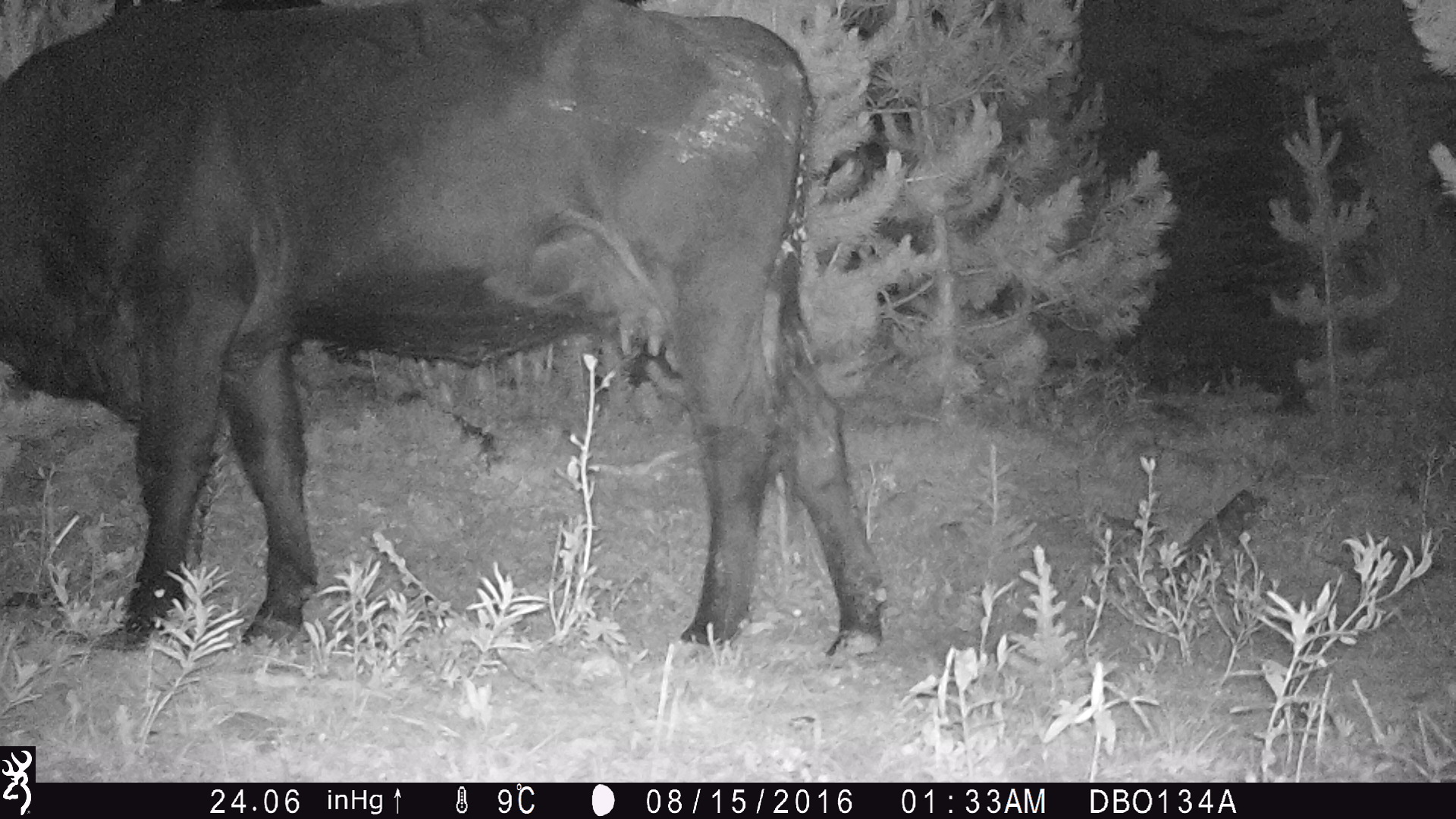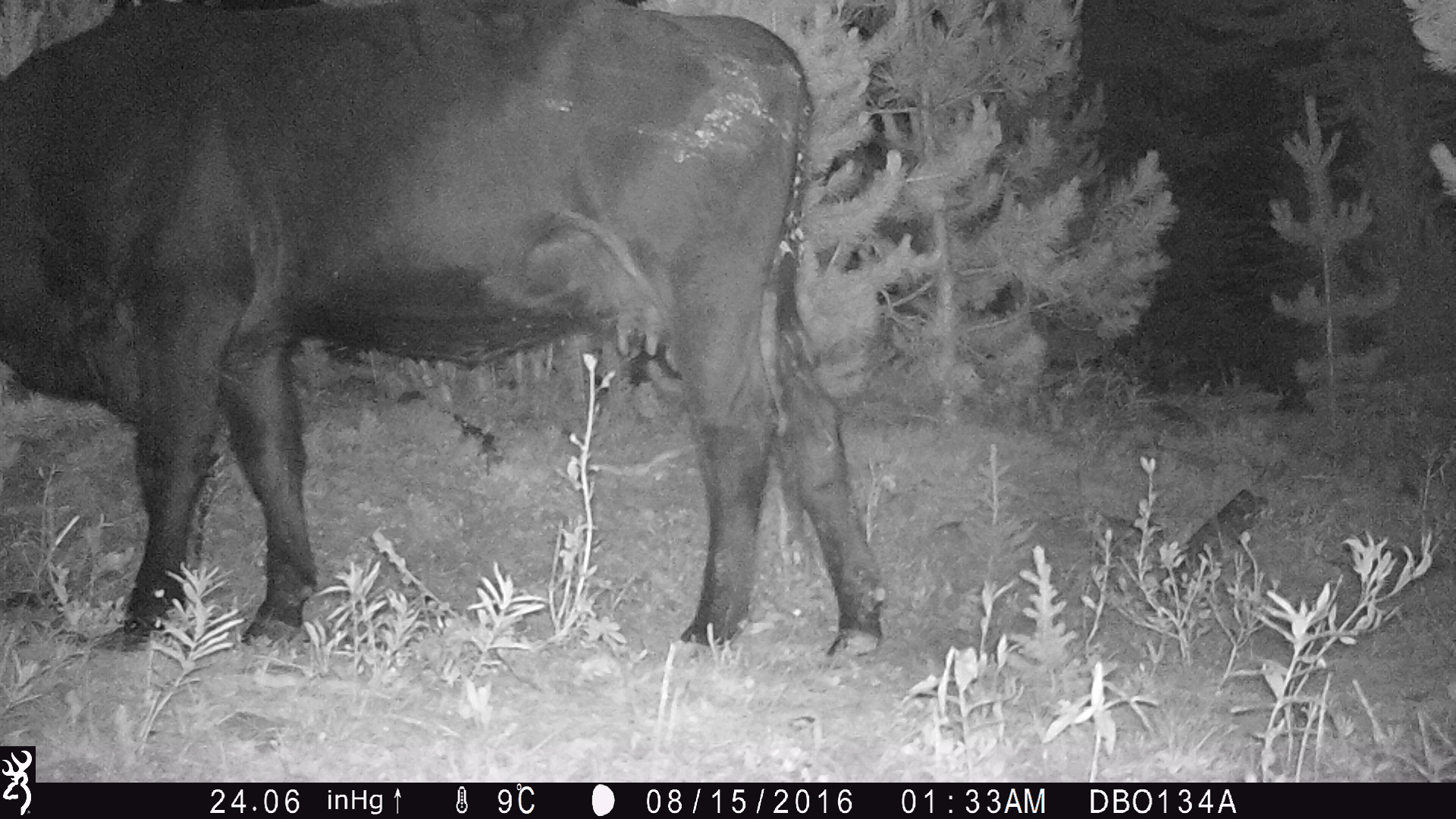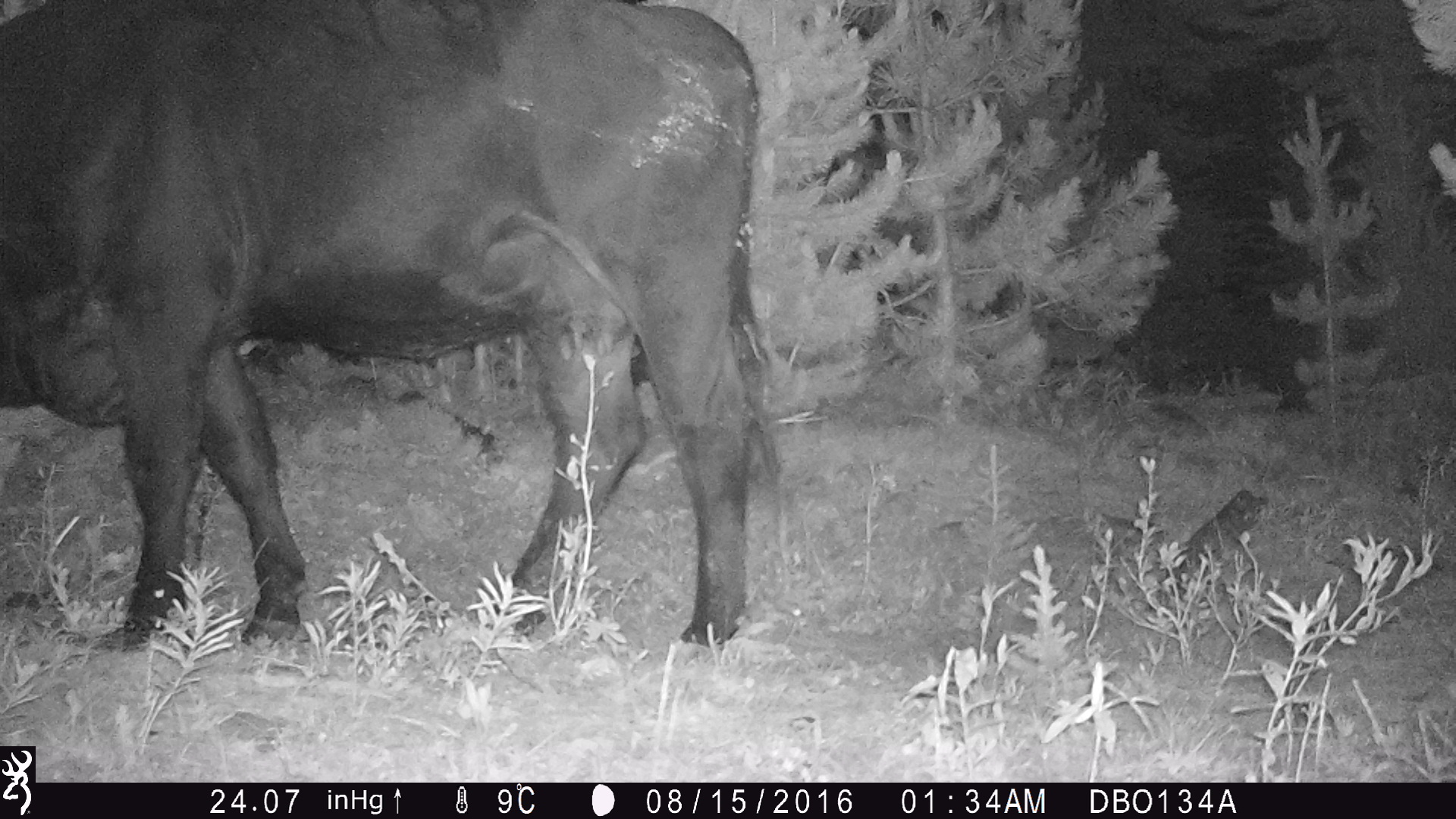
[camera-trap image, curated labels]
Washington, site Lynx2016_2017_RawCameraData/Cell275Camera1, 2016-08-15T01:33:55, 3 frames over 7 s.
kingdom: Animalia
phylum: Chordata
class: Mammalia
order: Artiodactyla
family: Bovidae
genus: Bos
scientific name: Bos taurus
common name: domestic cattle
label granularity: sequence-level